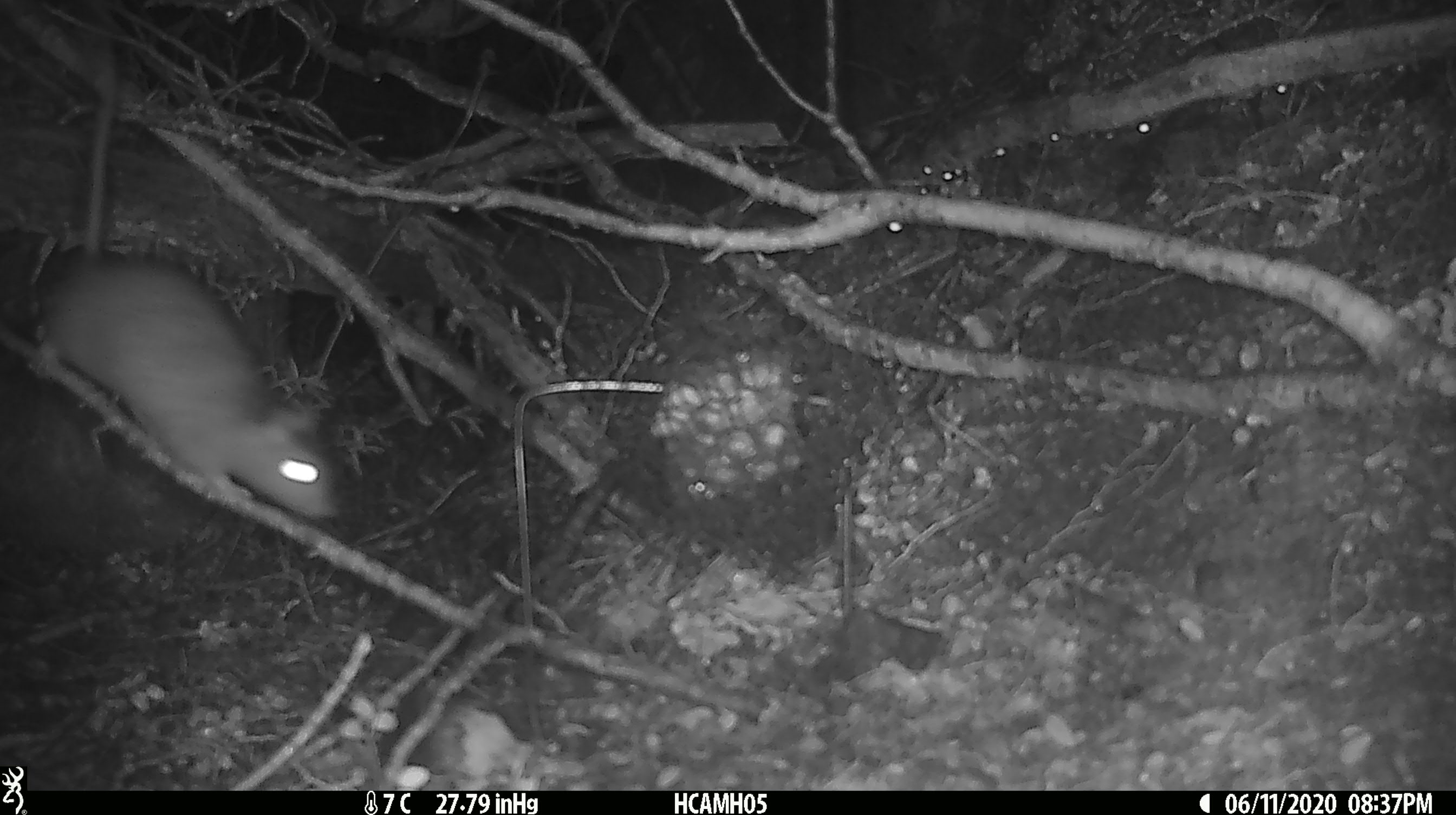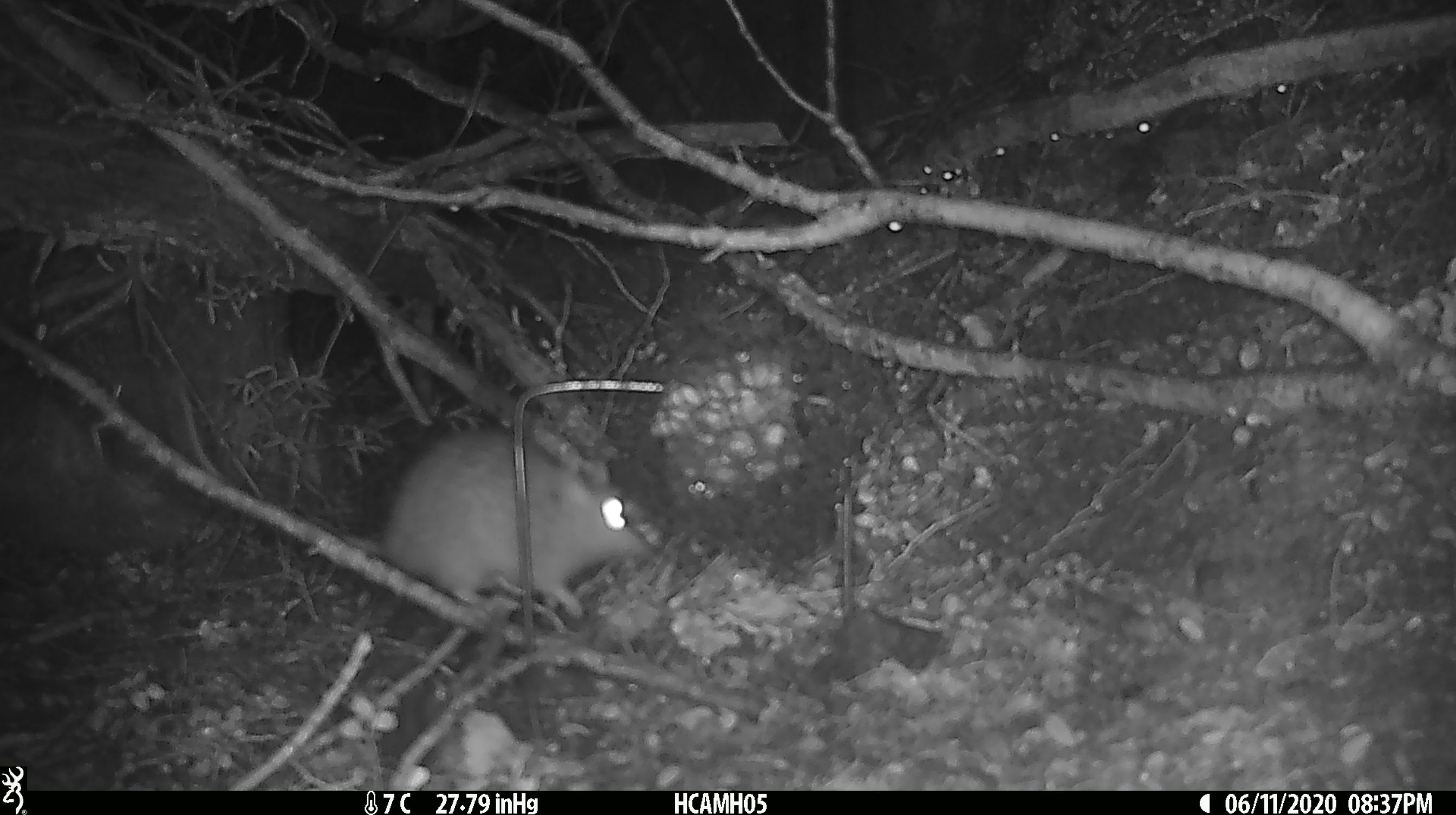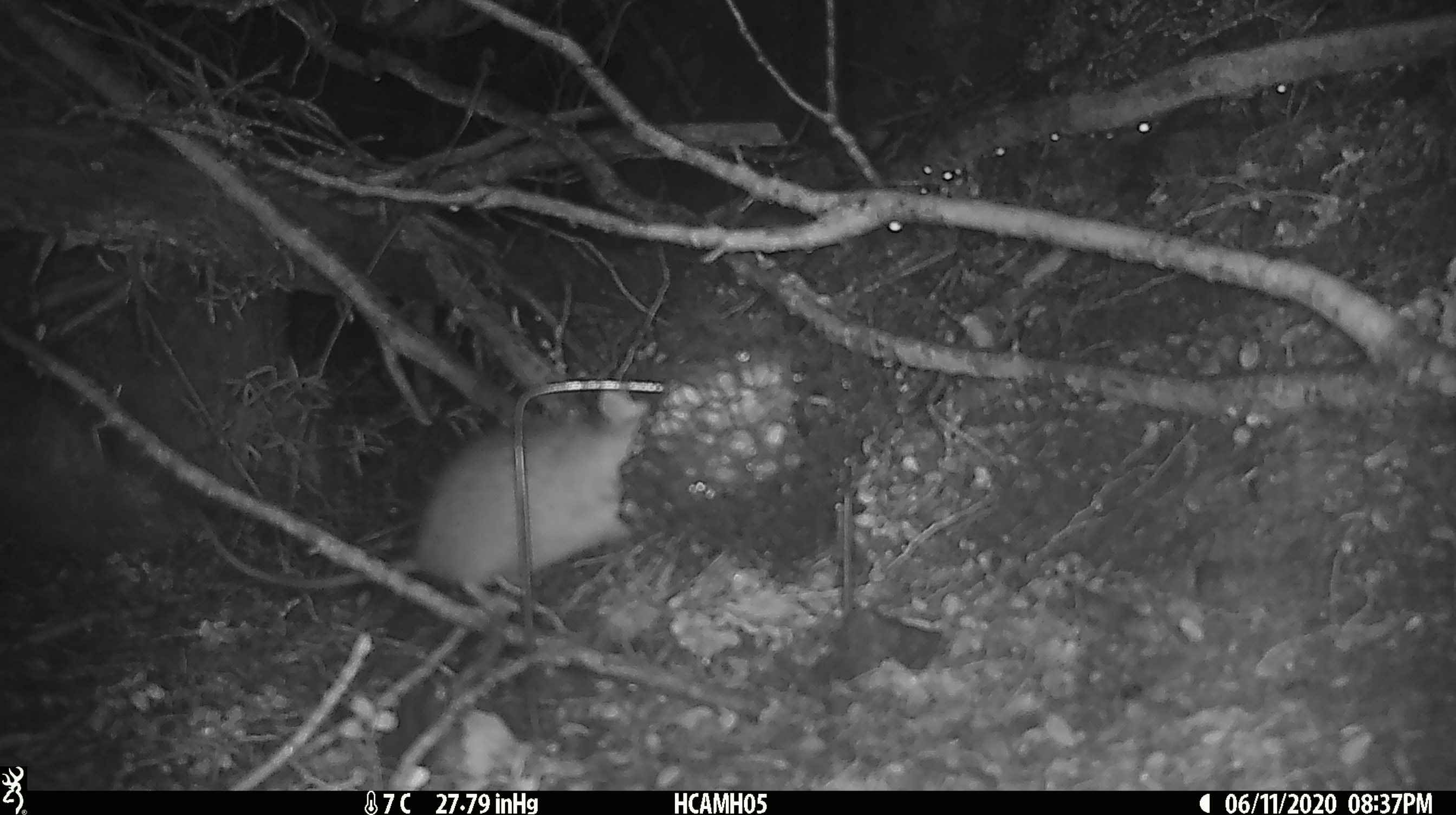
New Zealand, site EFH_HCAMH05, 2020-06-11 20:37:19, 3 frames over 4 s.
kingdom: Animalia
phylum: Chordata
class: Mammalia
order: Rodentia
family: Muridae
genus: Rattus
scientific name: Rattus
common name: rat